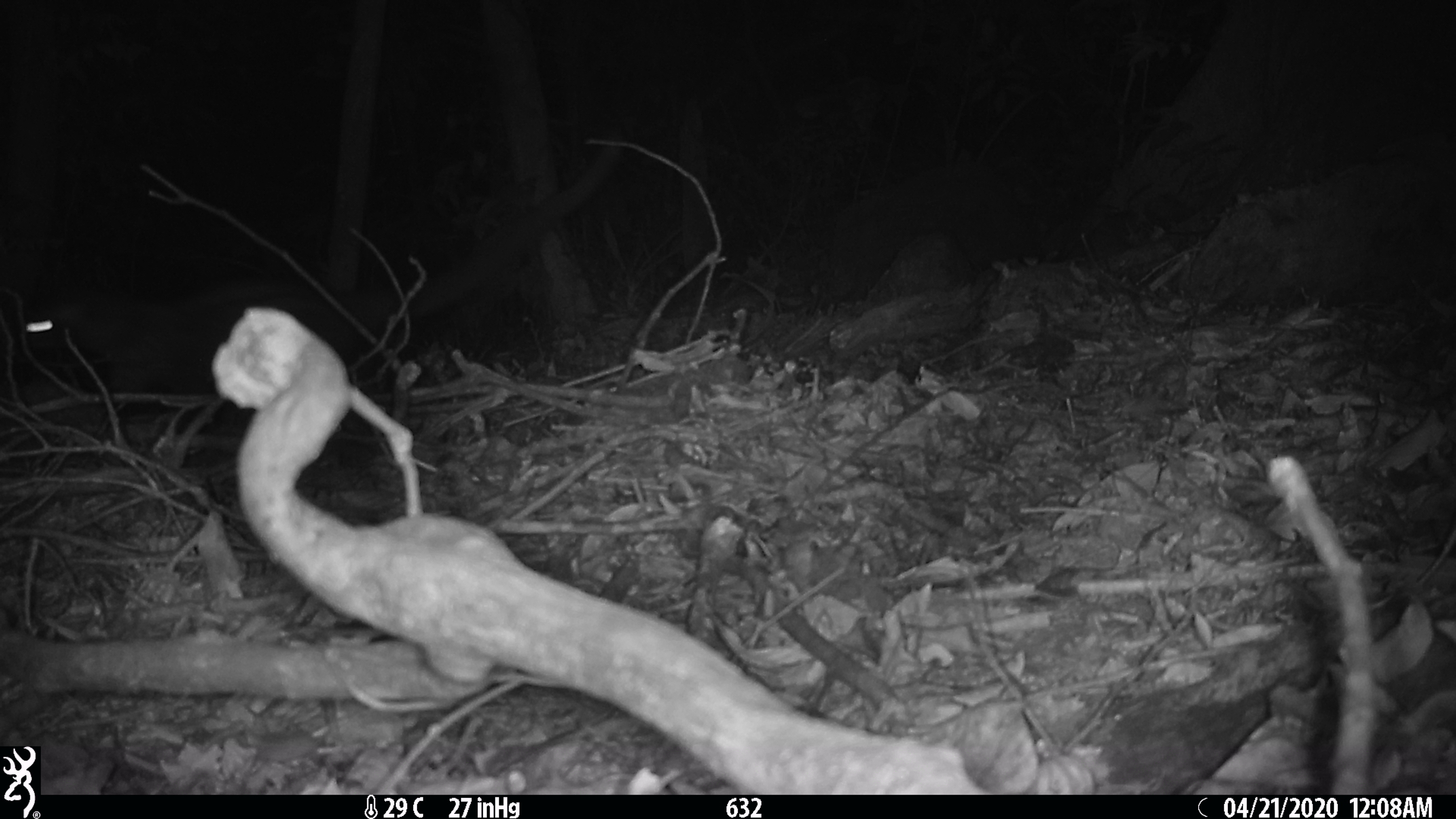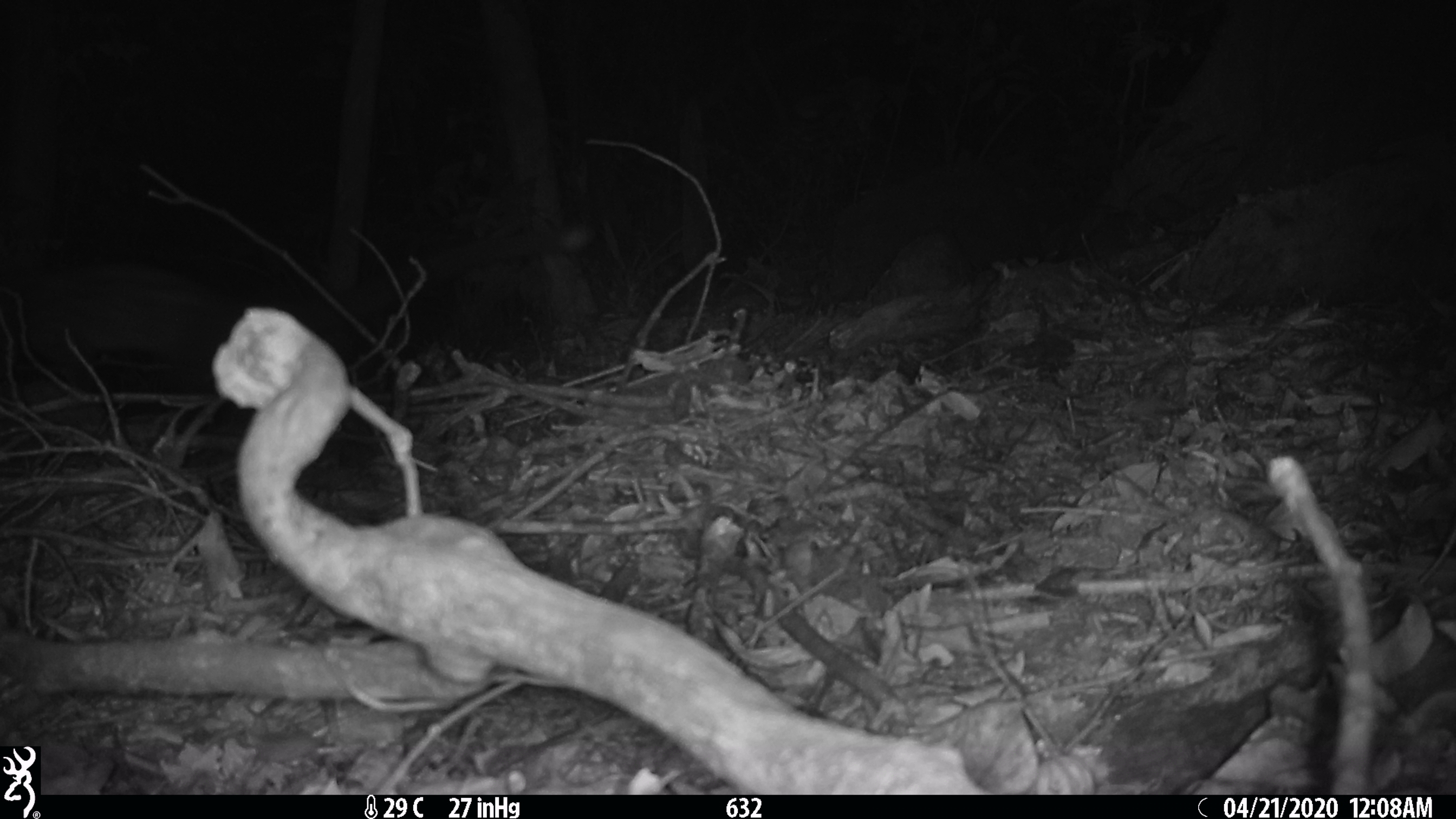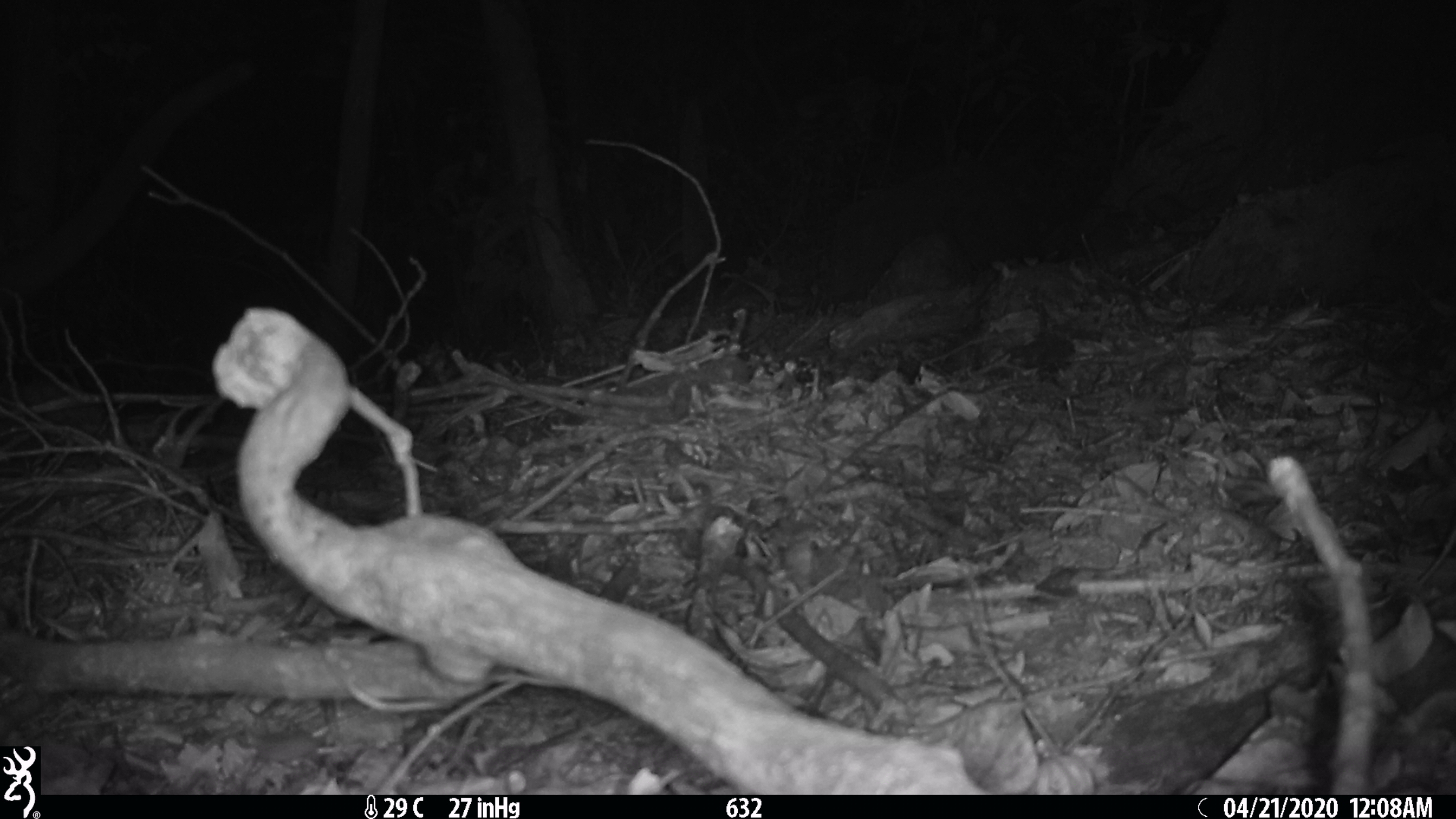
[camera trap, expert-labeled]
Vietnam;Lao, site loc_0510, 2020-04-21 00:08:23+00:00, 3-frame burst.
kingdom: Animalia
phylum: Chordata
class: Mammalia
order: Carnivora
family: Viverridae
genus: Paradoxurus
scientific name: Paradoxurus hermaphroditus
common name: common palm civet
Common palm civet (Paradoxurus hermaphroditus). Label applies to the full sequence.